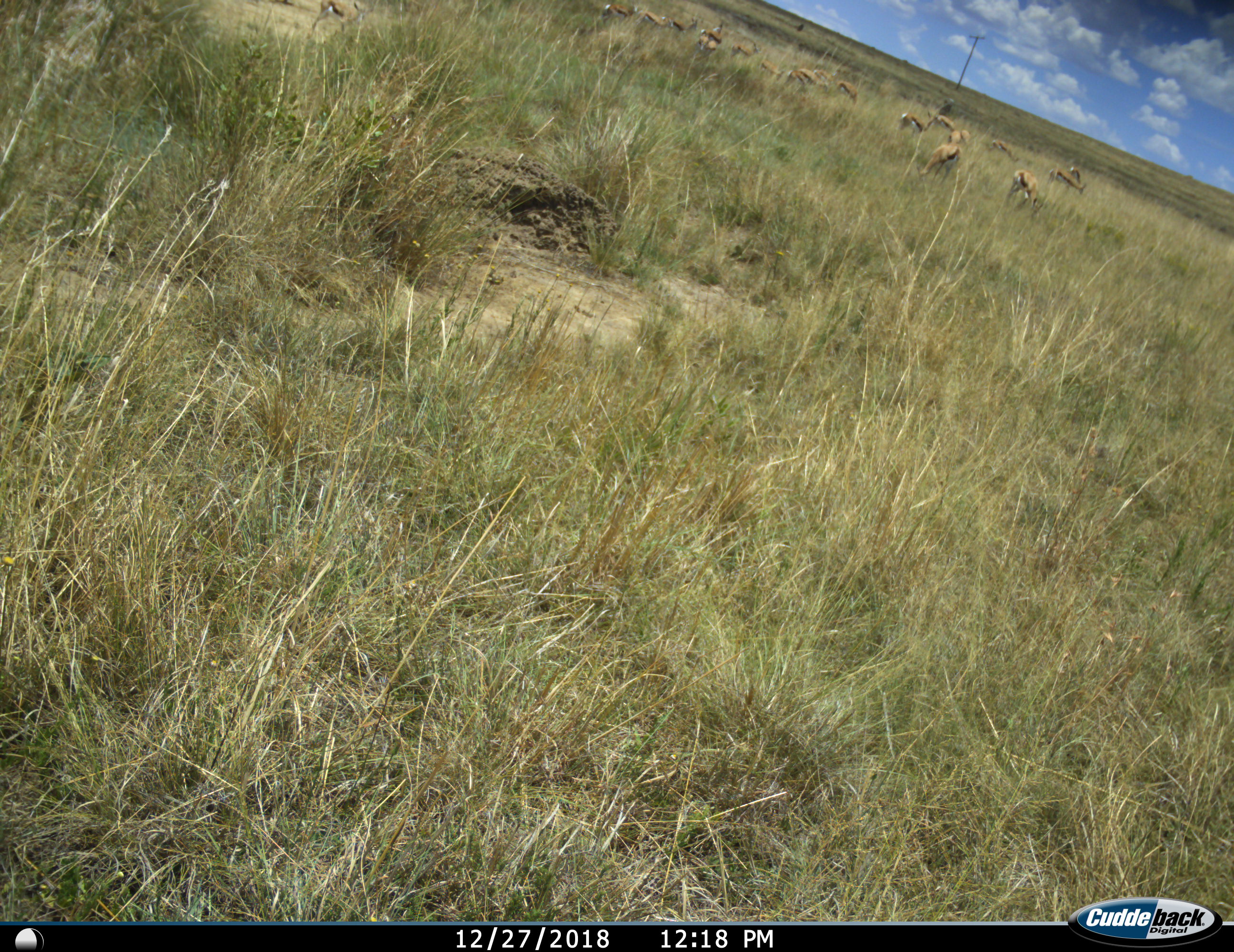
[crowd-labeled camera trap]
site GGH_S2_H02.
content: unidentified animal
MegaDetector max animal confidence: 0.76